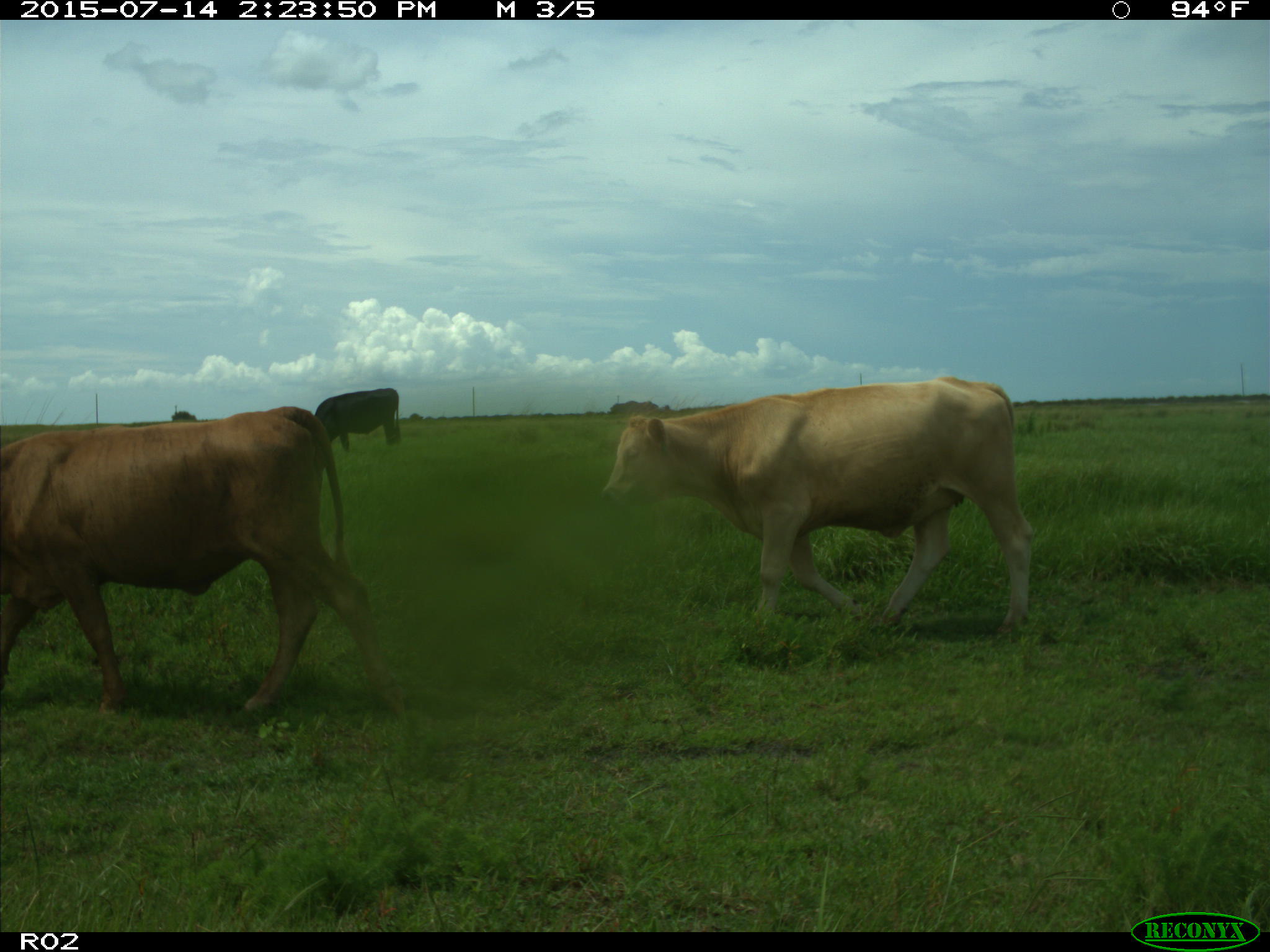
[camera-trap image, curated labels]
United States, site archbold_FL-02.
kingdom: Animalia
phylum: Chordata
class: Mammalia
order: Artiodactyla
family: Bovidae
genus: Bos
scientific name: Bos taurus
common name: domestic cow